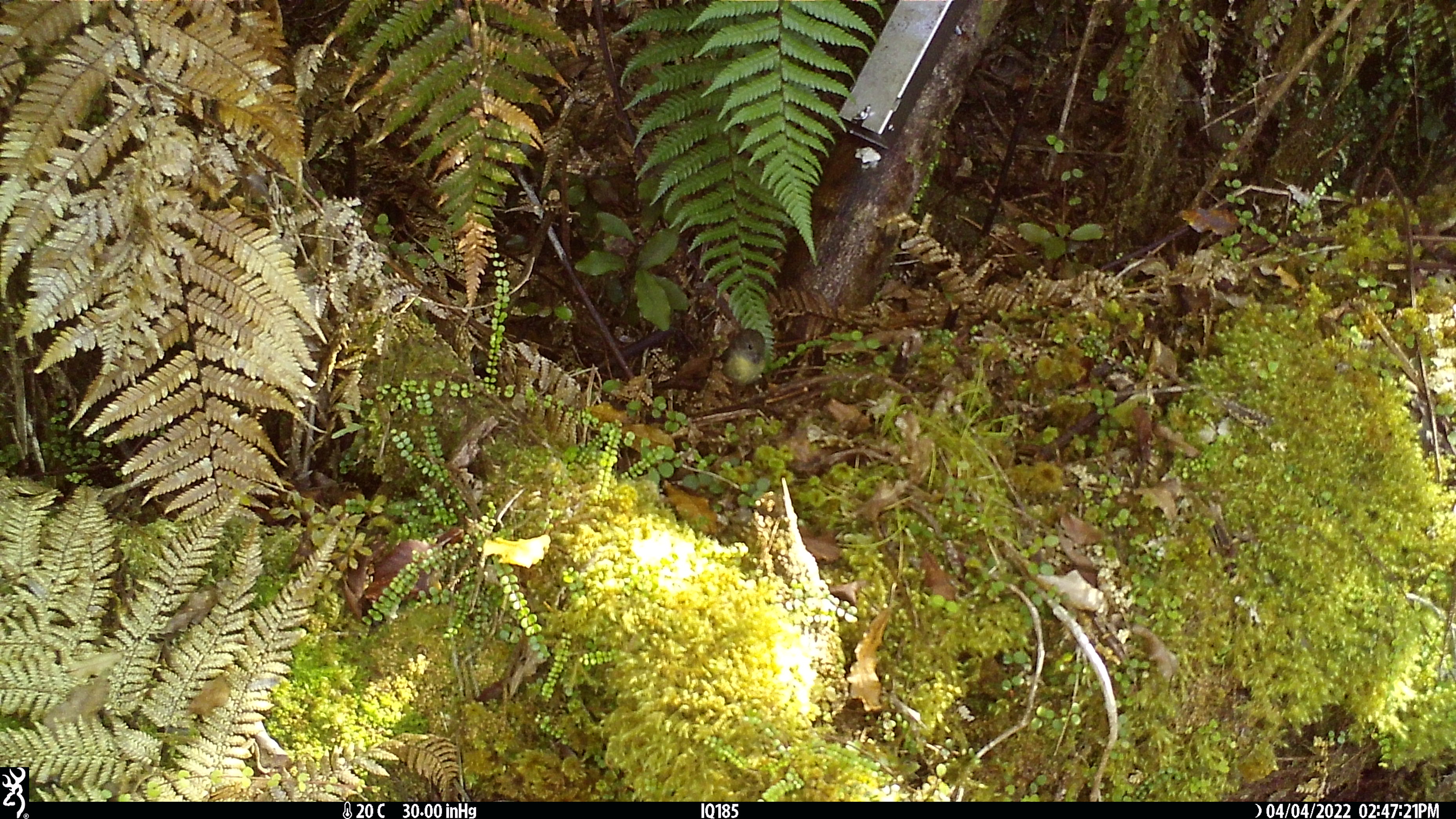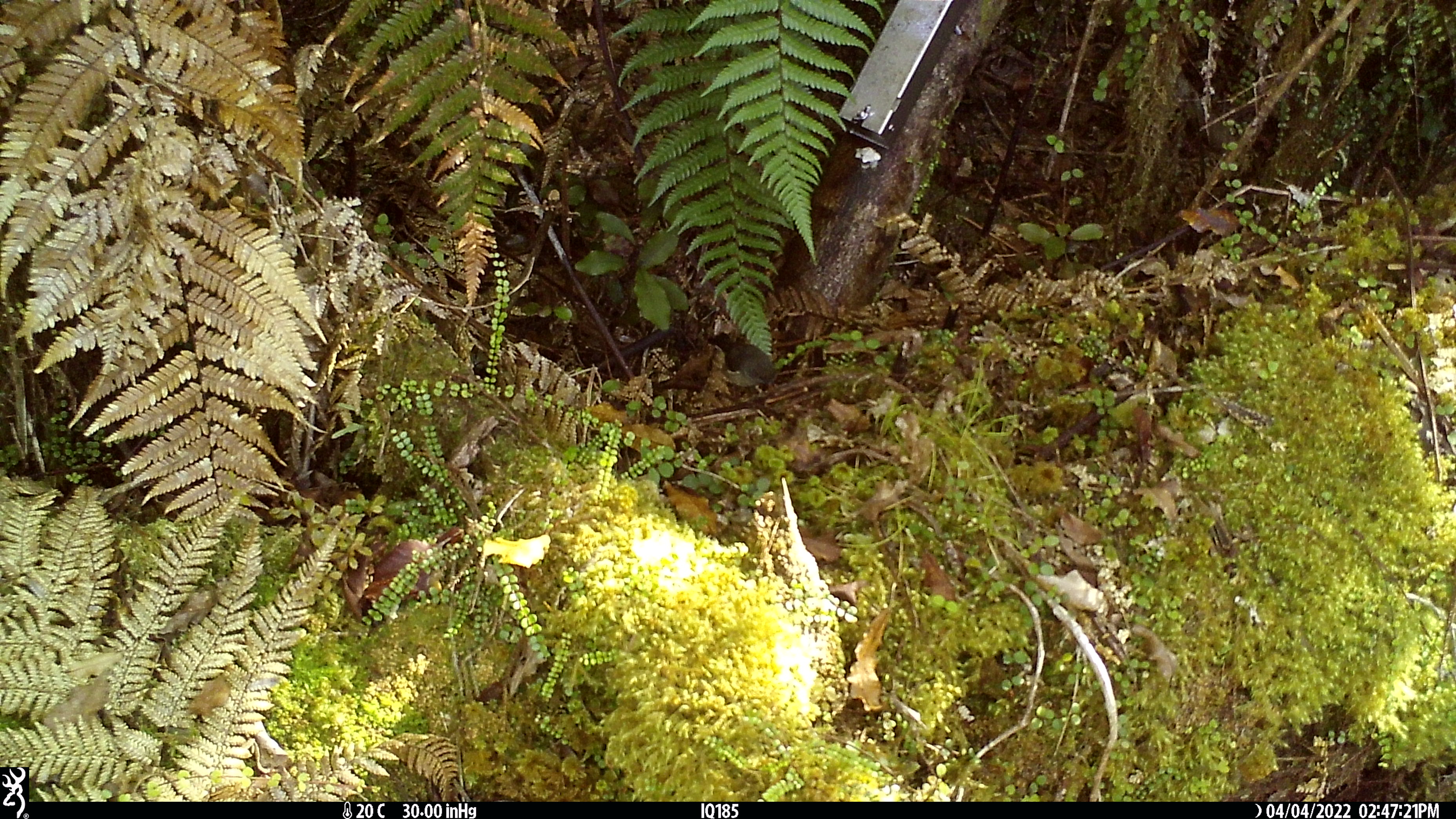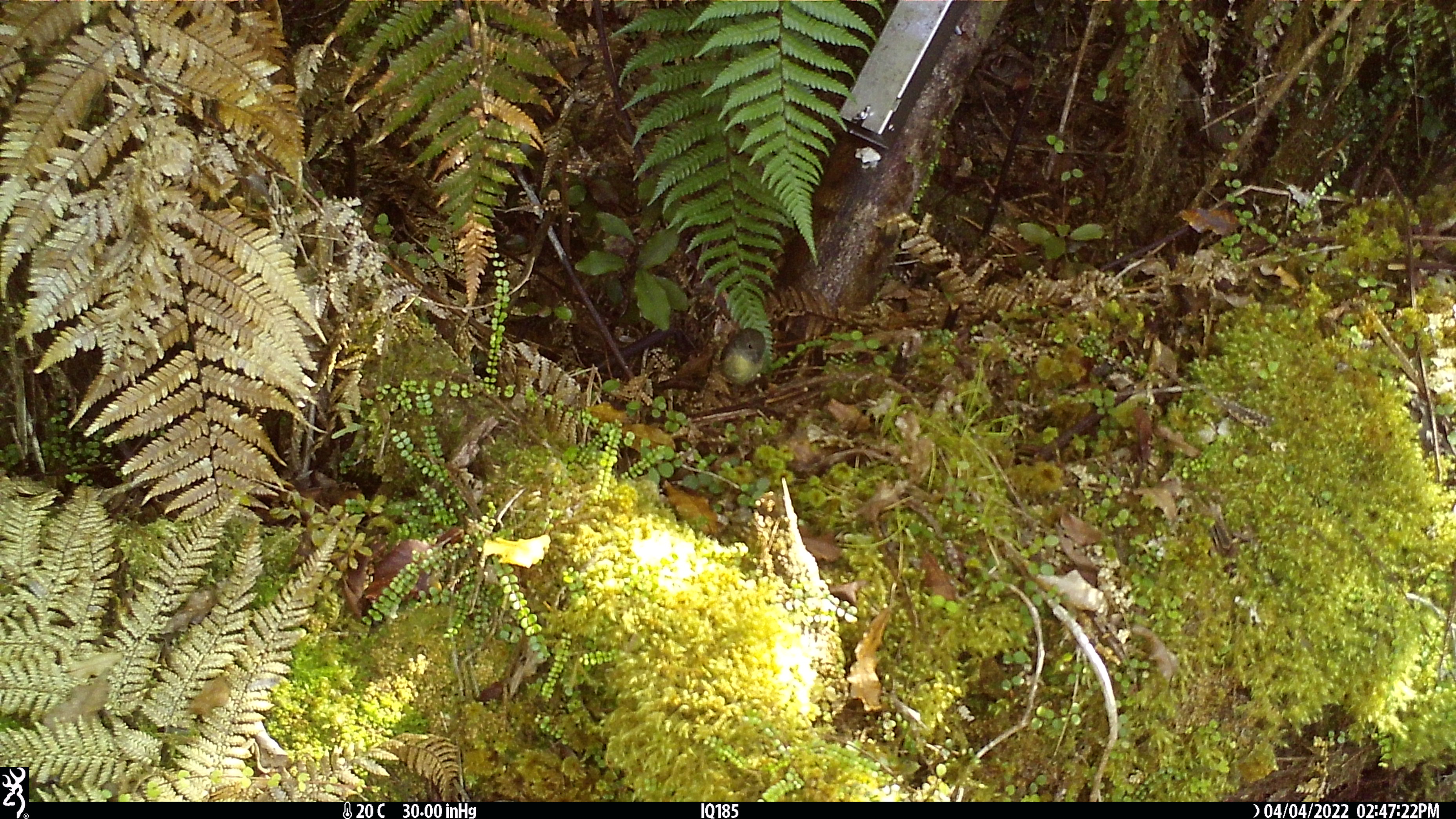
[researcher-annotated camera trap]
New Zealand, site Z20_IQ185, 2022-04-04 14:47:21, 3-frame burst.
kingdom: Animalia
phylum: Chordata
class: Aves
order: Passeriformes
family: Petroicidae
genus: Petroica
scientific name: Petroica macrocephala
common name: tomtit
Tomtit (Petroica macrocephala).